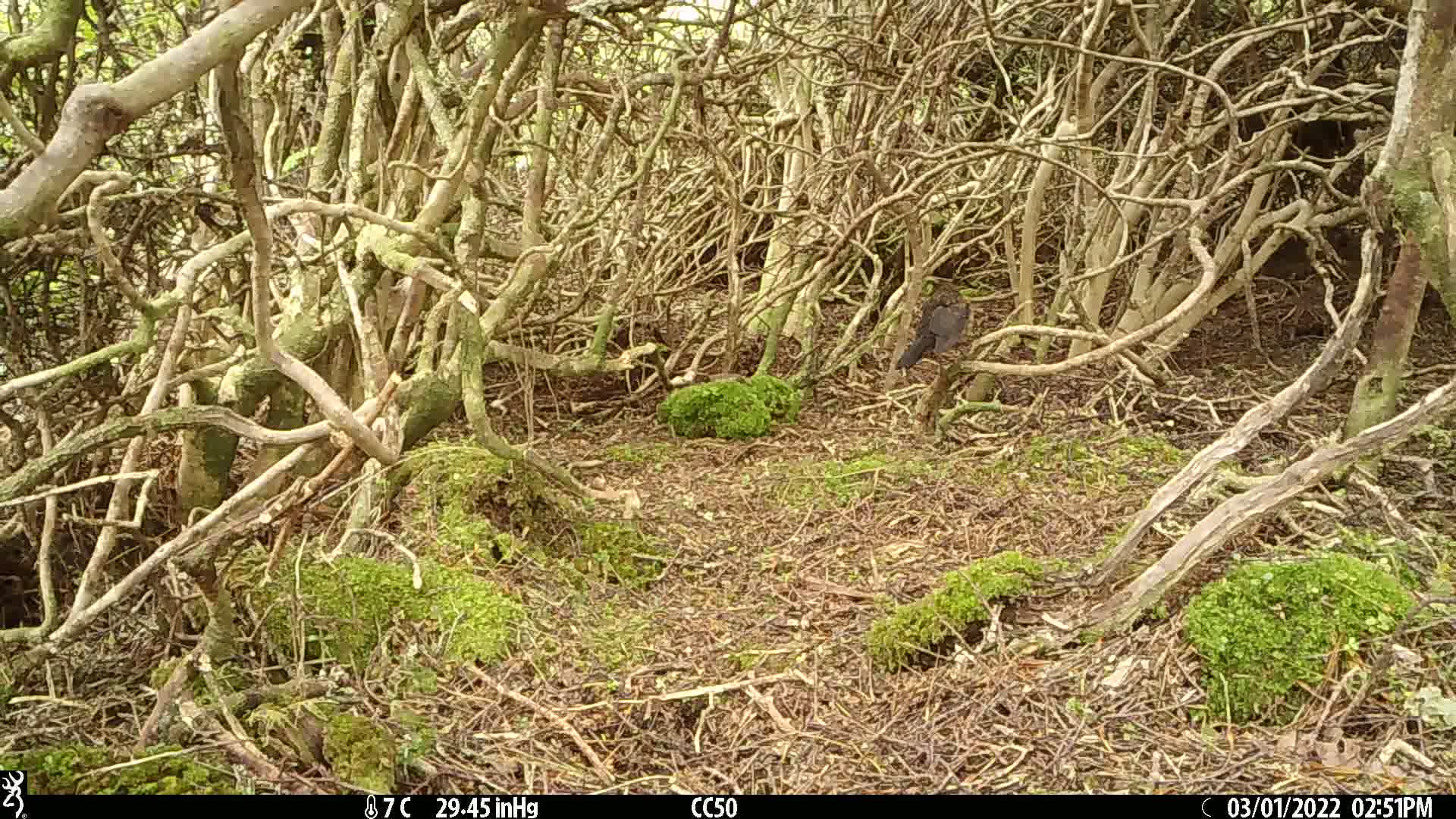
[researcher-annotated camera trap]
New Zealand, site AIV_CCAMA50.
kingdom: Animalia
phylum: Chordata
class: Aves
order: Passeriformes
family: Turdidae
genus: Turdus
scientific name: Turdus merula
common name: eurasian blackbird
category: blackbird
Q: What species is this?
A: Blackbird (eurasian blackbird) (Turdus merula).